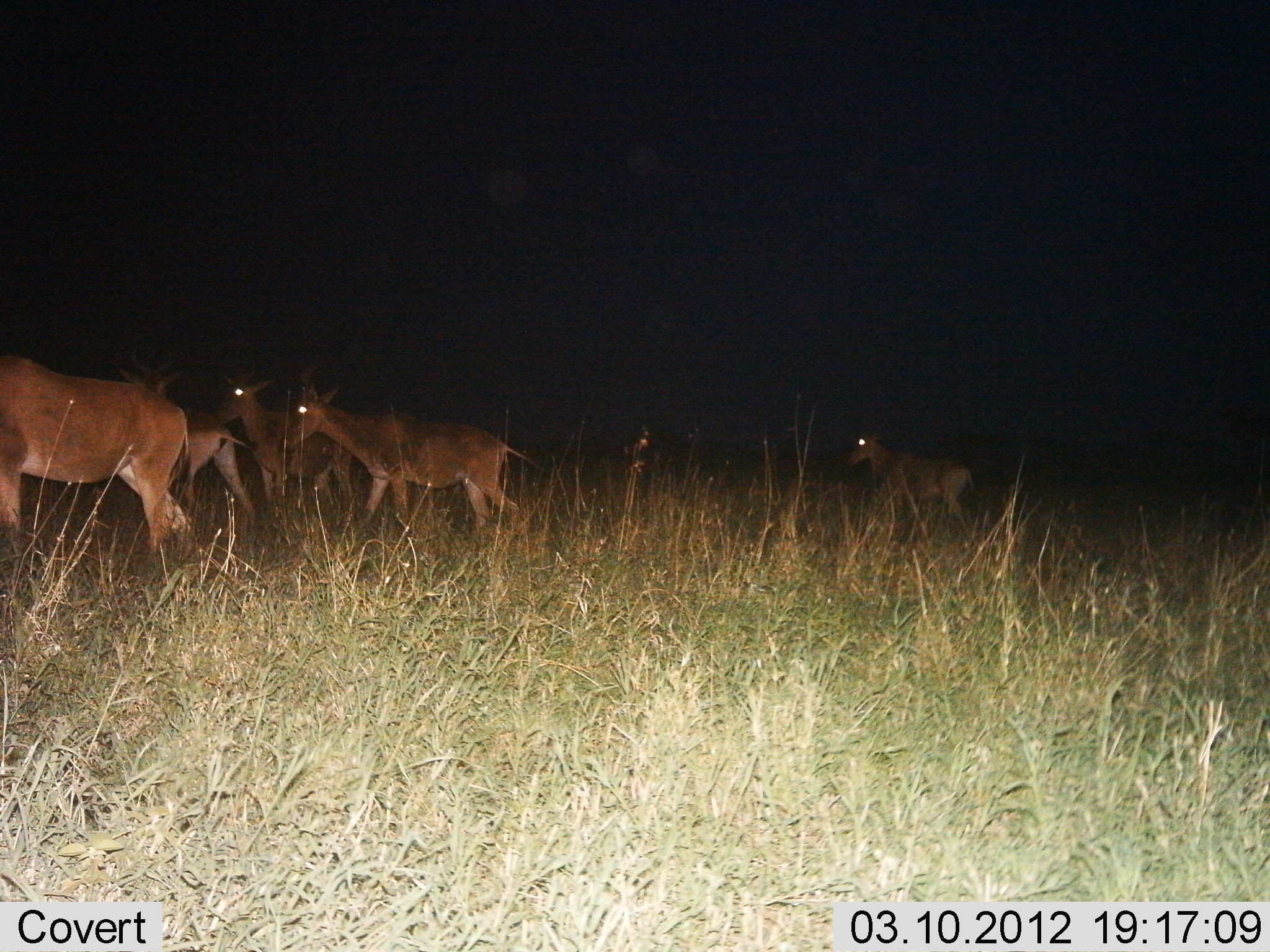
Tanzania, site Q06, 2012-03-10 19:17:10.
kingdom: Animalia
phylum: Chordata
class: Mammalia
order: Artiodactyla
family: Bovidae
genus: Alcelaphus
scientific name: Alcelaphus buselaphus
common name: hartebeest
Hartebeest (Alcelaphus buselaphus), count 5. Behavior (volunteer vote fractions): standing 31%, resting 6%, moving 94%, interacting 6%. Young present (vote fraction): 19%. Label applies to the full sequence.